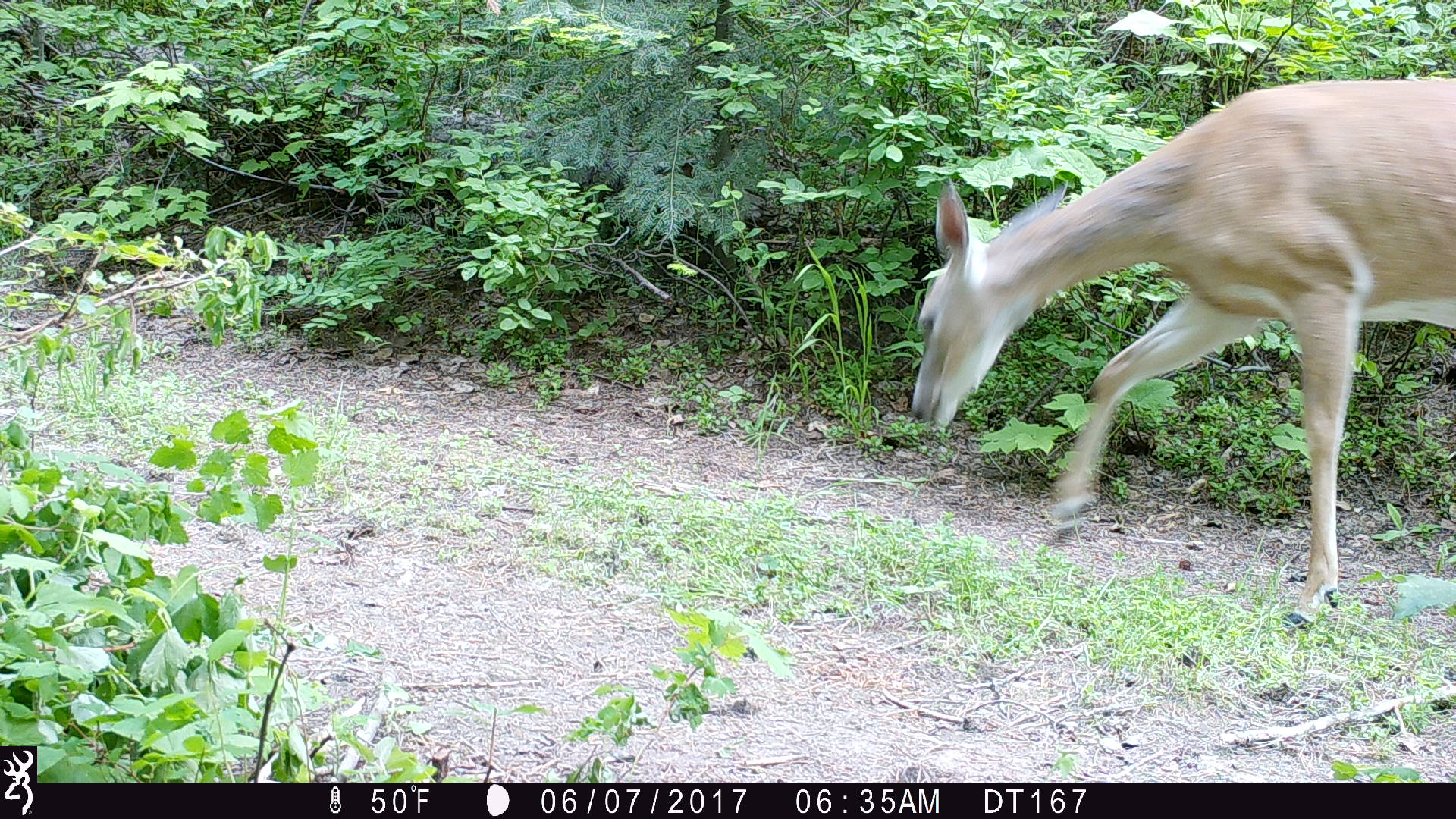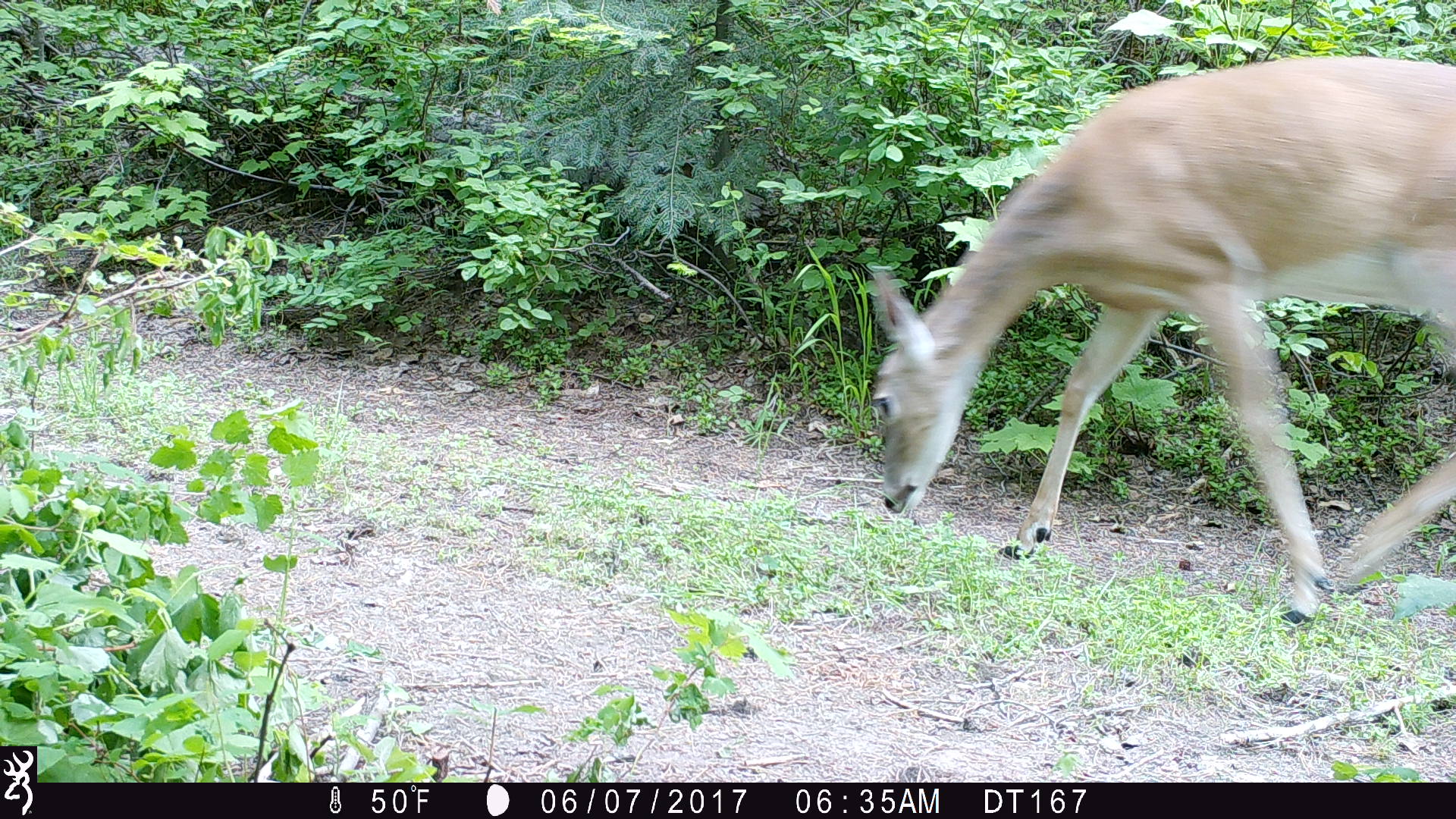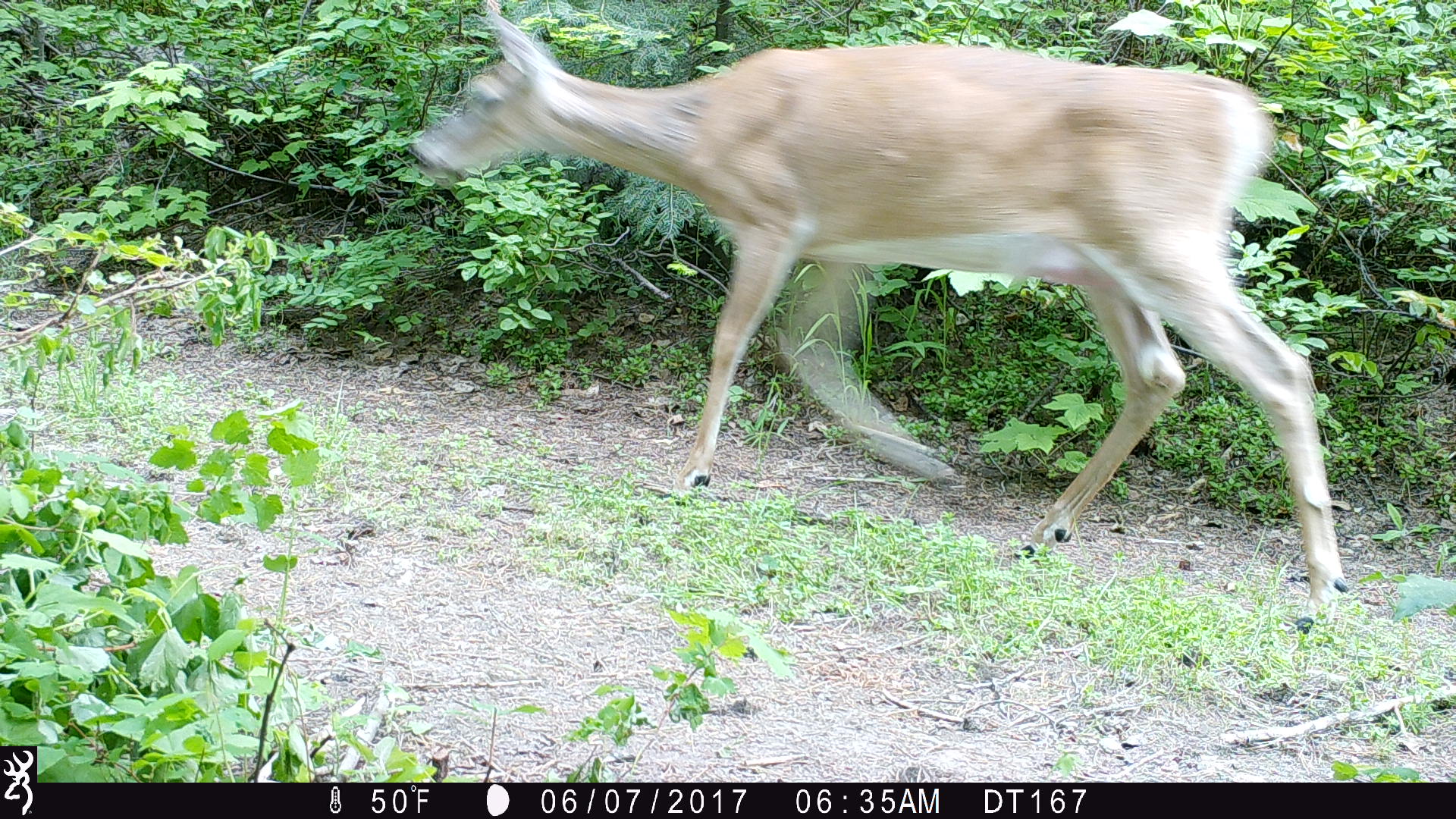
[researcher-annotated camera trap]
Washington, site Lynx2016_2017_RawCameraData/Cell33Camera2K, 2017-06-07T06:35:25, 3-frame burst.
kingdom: Animalia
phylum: Chordata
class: Mammalia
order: Artiodactyla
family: Cervidae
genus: Odocoileus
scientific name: Odocoileus virginianus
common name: white-tailed deer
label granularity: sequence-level